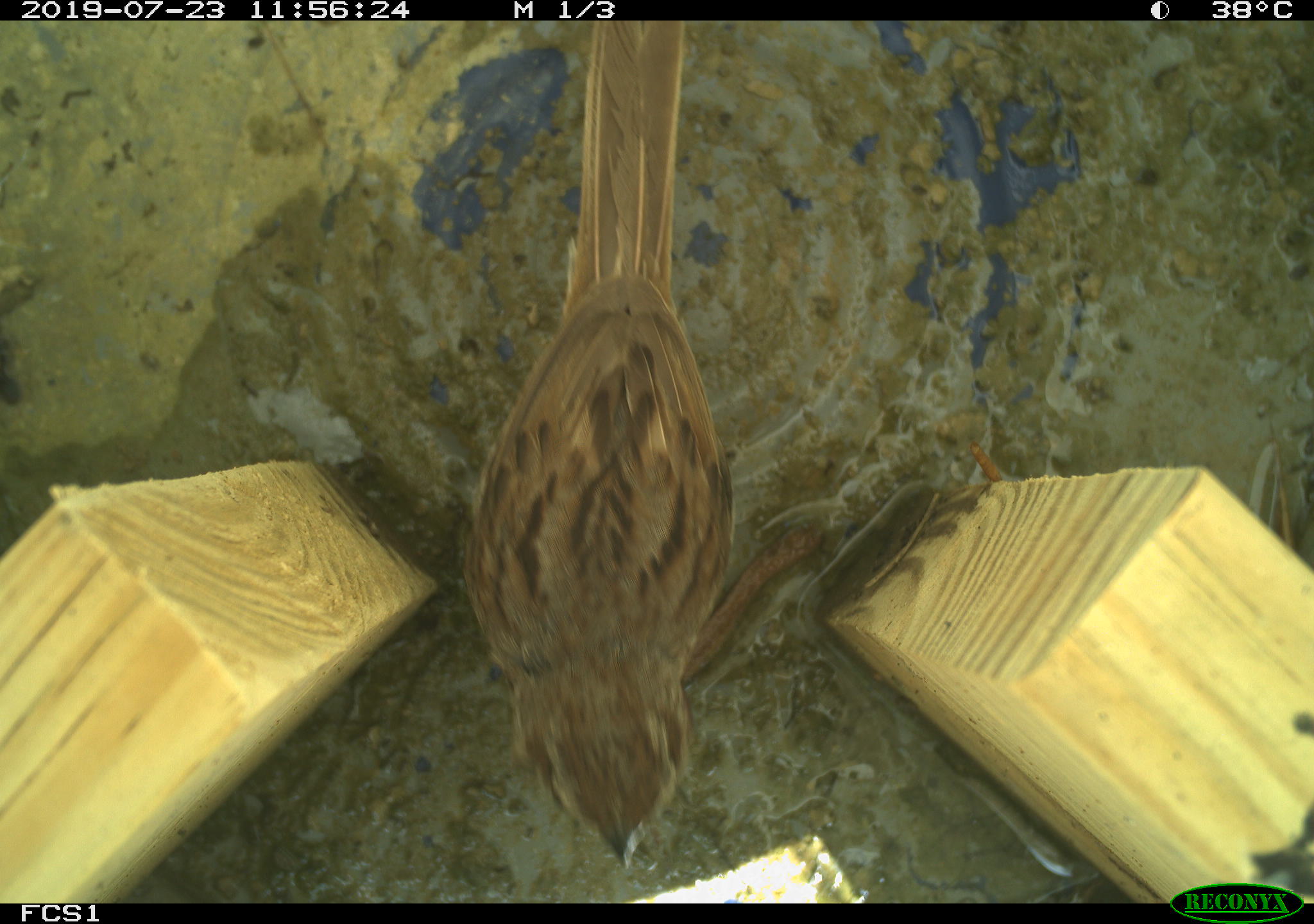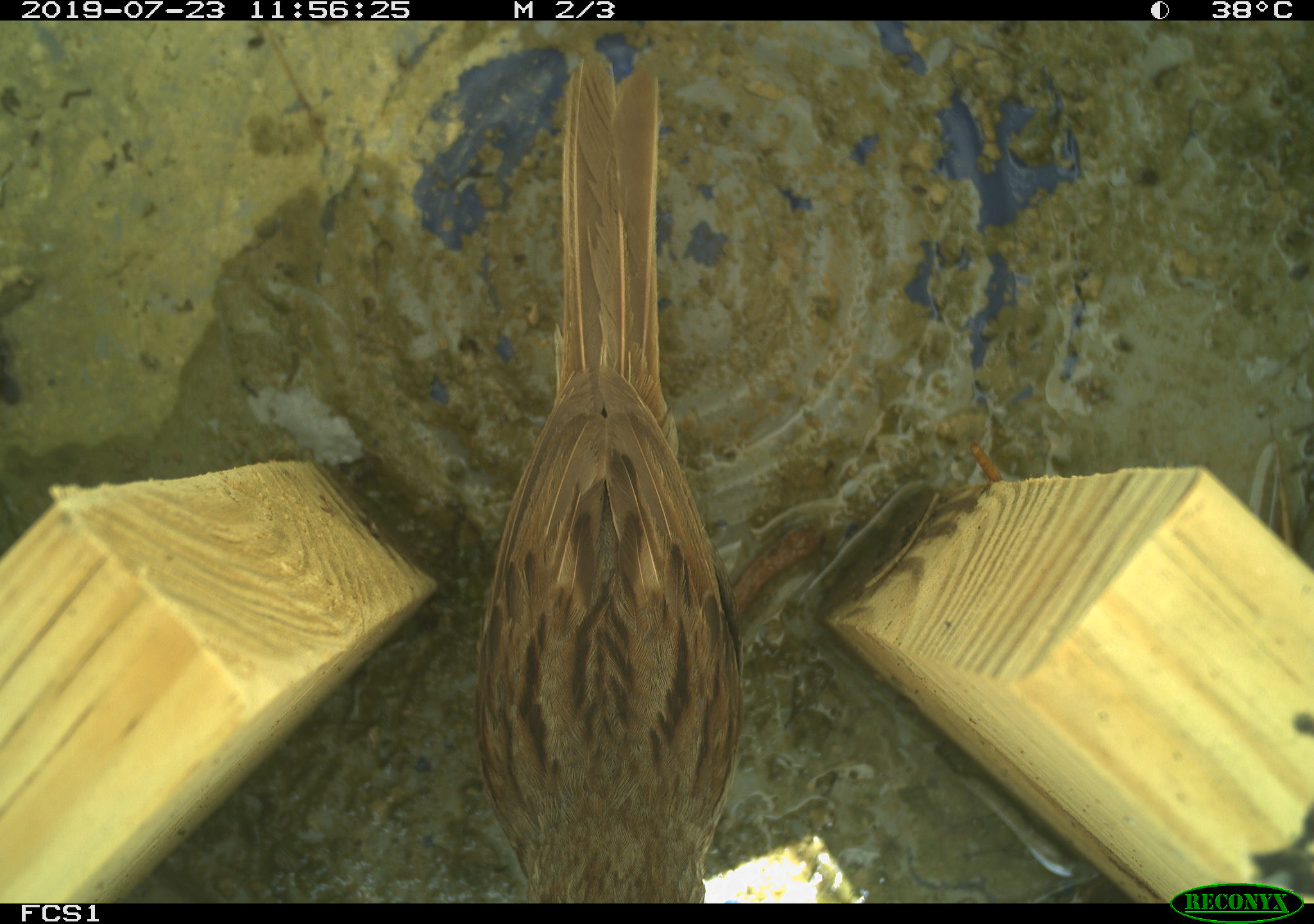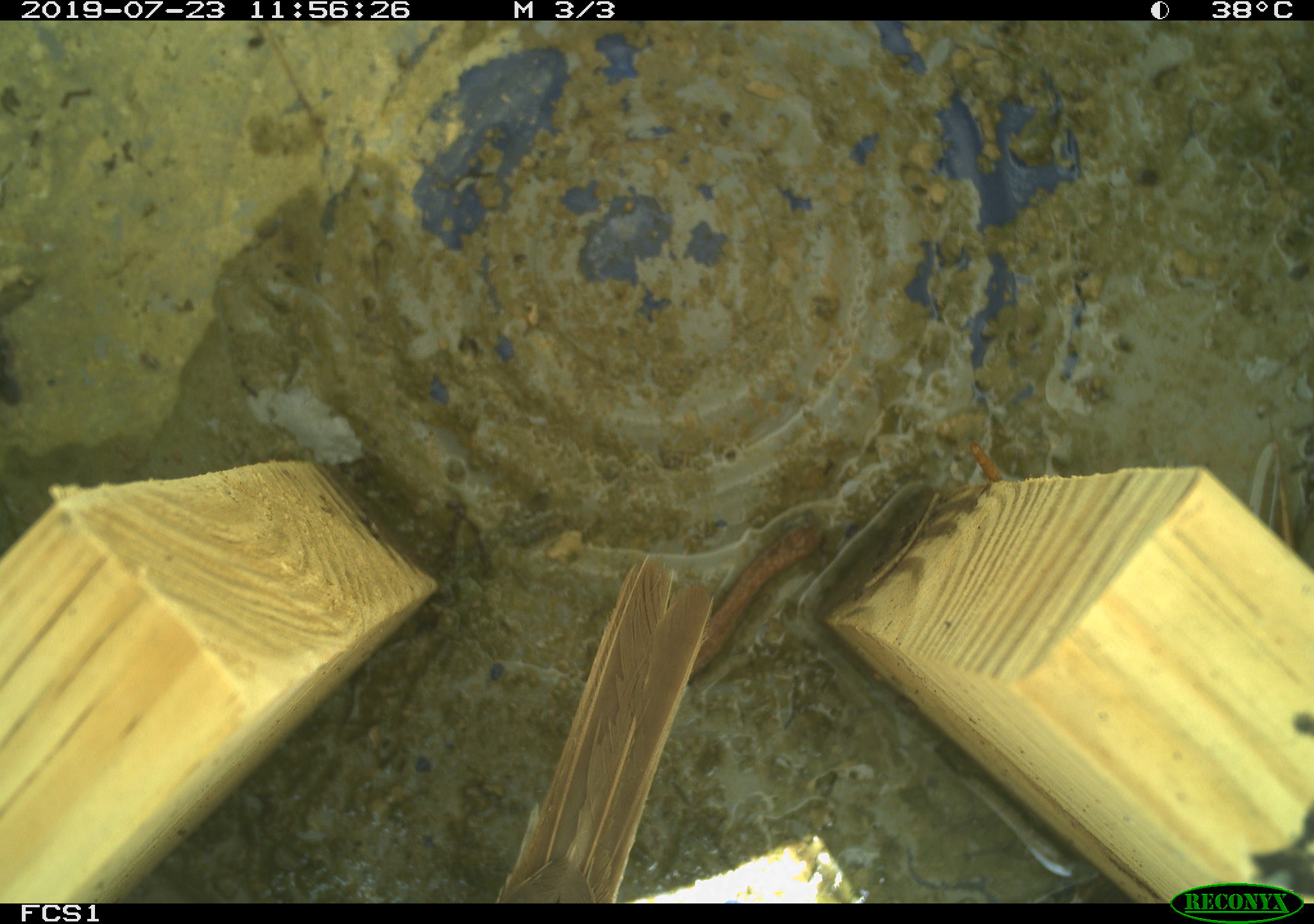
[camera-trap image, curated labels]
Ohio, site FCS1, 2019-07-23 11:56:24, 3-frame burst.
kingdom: Animalia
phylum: Chordata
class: Aves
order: Passeriformes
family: Passerellidae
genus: Melospiza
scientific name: Melospiza melodia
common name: song sparrow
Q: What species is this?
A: Song sparrow (Melospiza melodia).